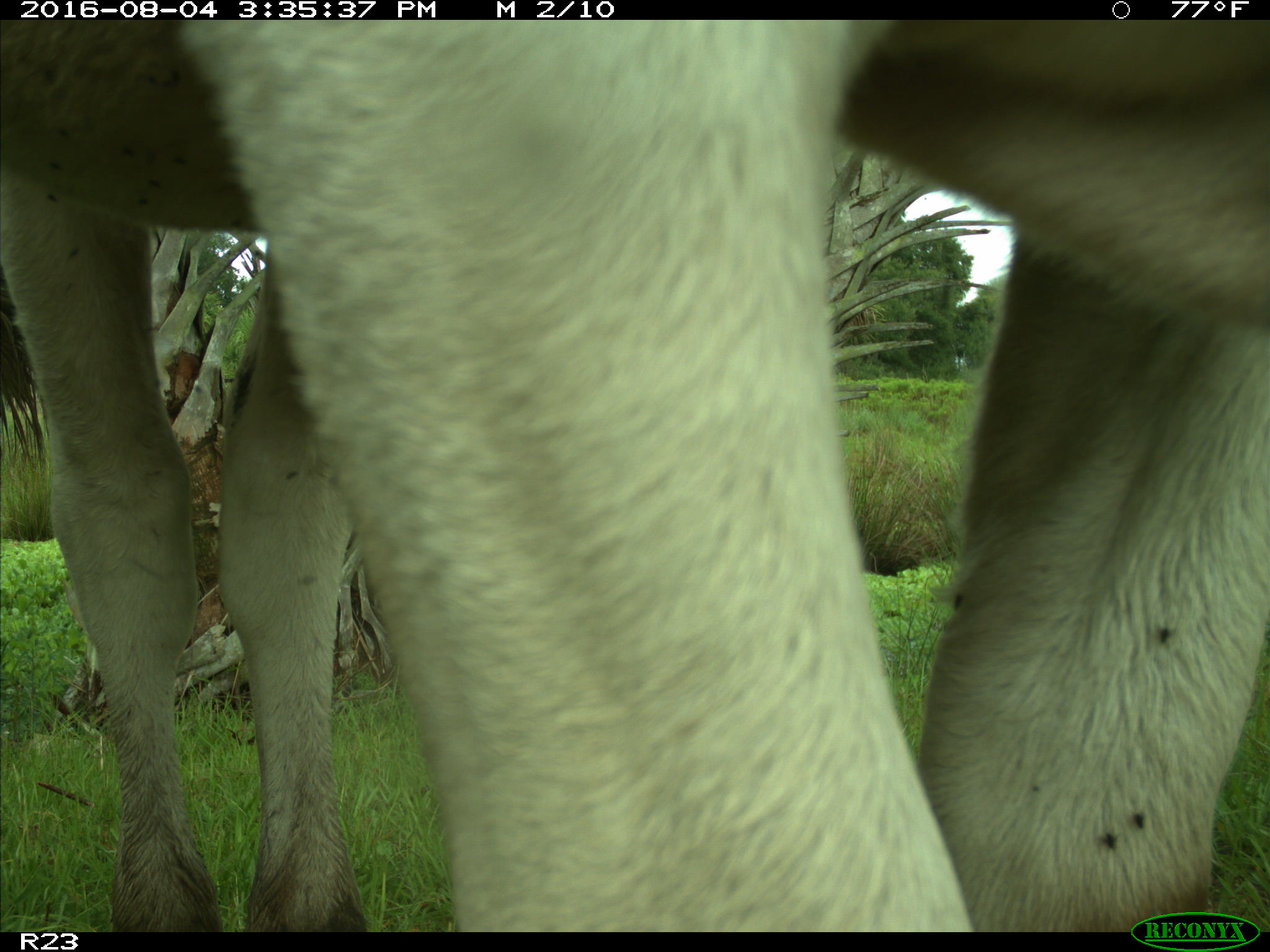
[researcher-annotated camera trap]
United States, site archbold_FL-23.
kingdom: Animalia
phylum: Chordata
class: Mammalia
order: Artiodactyla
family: Bovidae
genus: Bos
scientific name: Bos taurus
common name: domestic cow